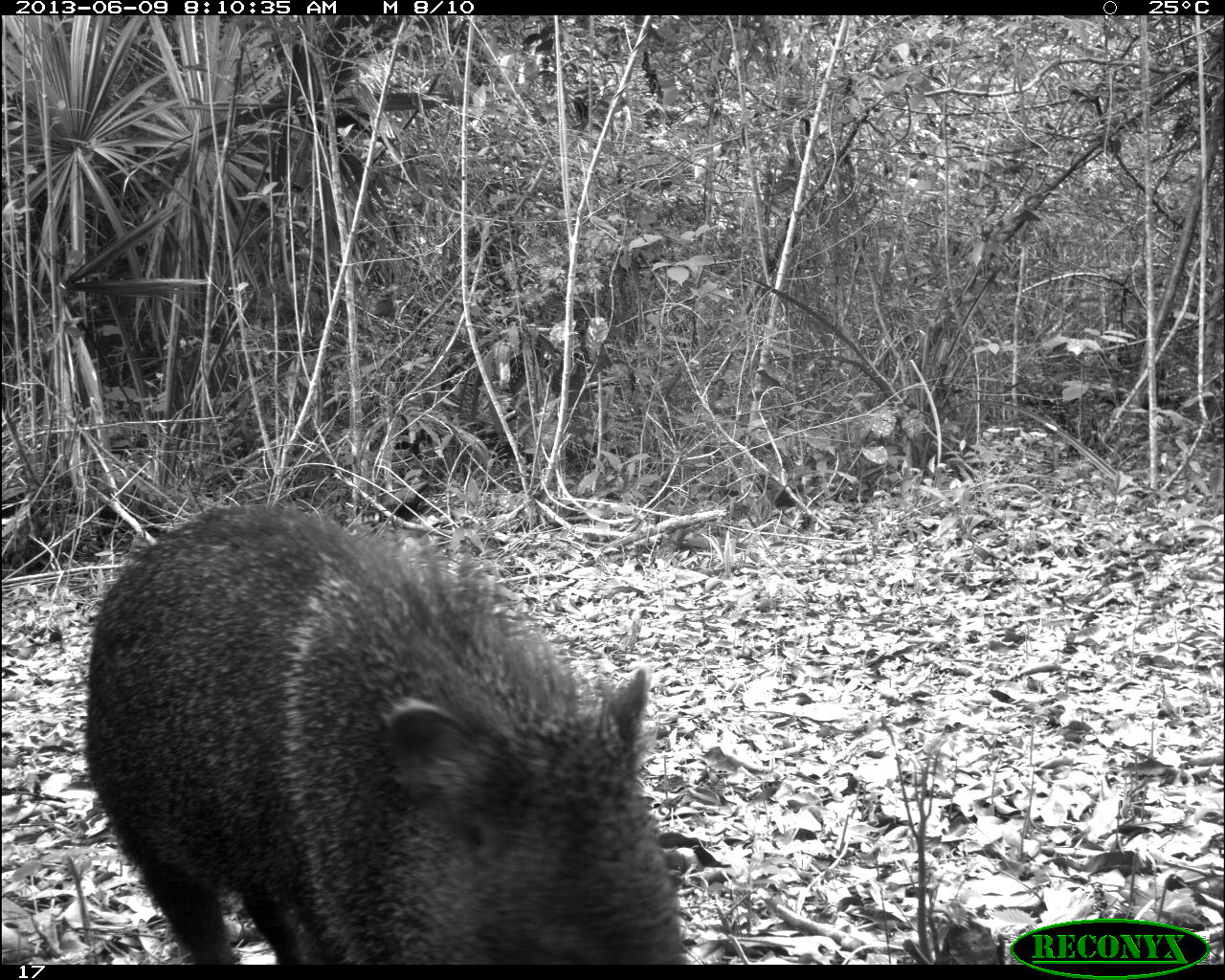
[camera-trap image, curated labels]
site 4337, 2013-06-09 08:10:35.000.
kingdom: Animalia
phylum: Chordata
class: Mammalia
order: Artiodactyla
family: Tayassuidae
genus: Pecari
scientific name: Pecari tajacu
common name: collared peccary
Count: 2.